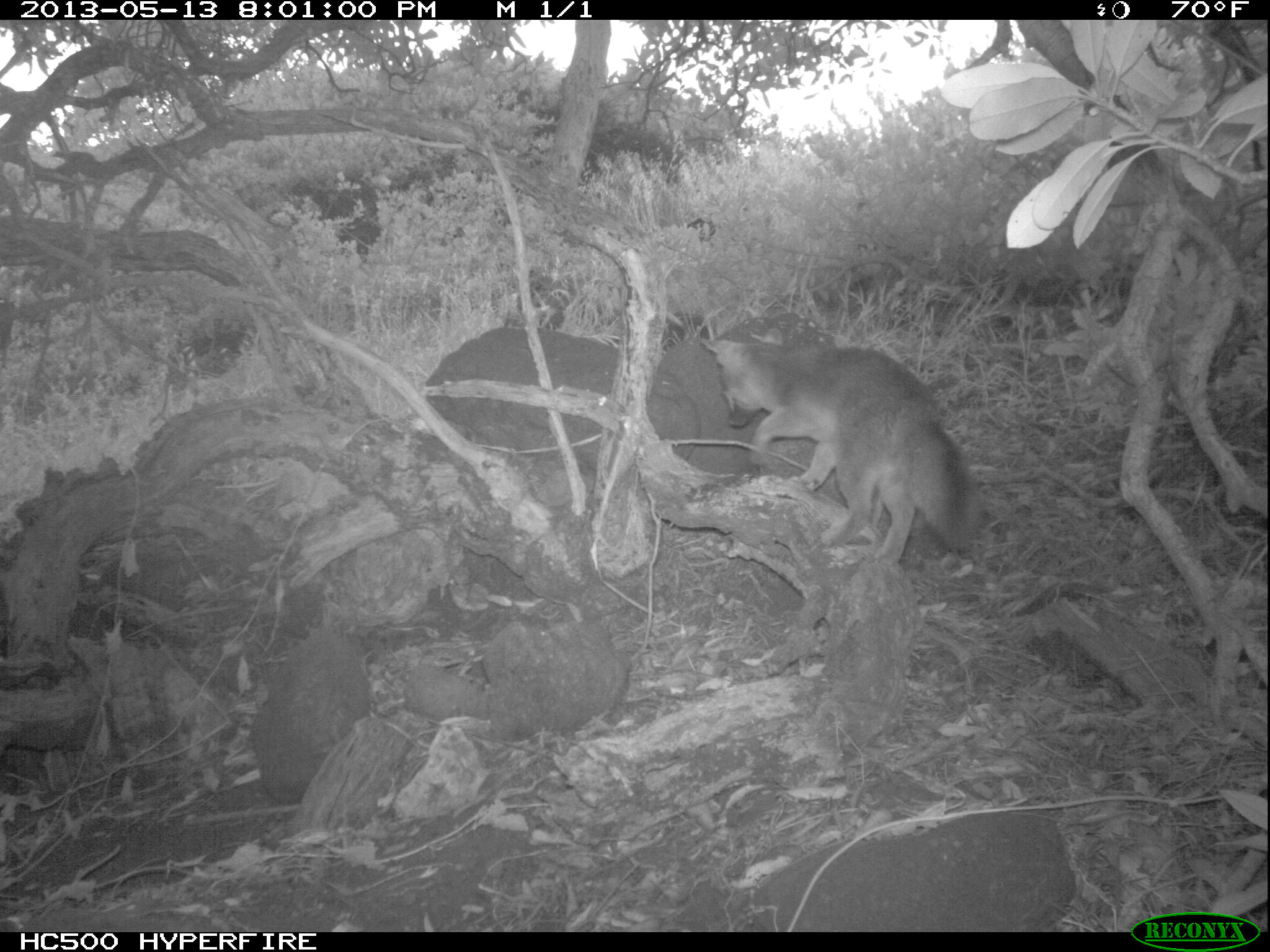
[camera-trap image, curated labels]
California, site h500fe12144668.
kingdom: Animalia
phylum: Chordata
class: Mammalia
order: Carnivora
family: Canidae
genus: Urocyon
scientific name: Urocyon littoralis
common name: island fox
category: fox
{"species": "fox (island fox) (Urocyon littoralis)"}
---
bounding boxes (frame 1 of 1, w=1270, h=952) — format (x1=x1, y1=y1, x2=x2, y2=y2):
fox: (x1=699, y1=335, x2=981, y2=565)